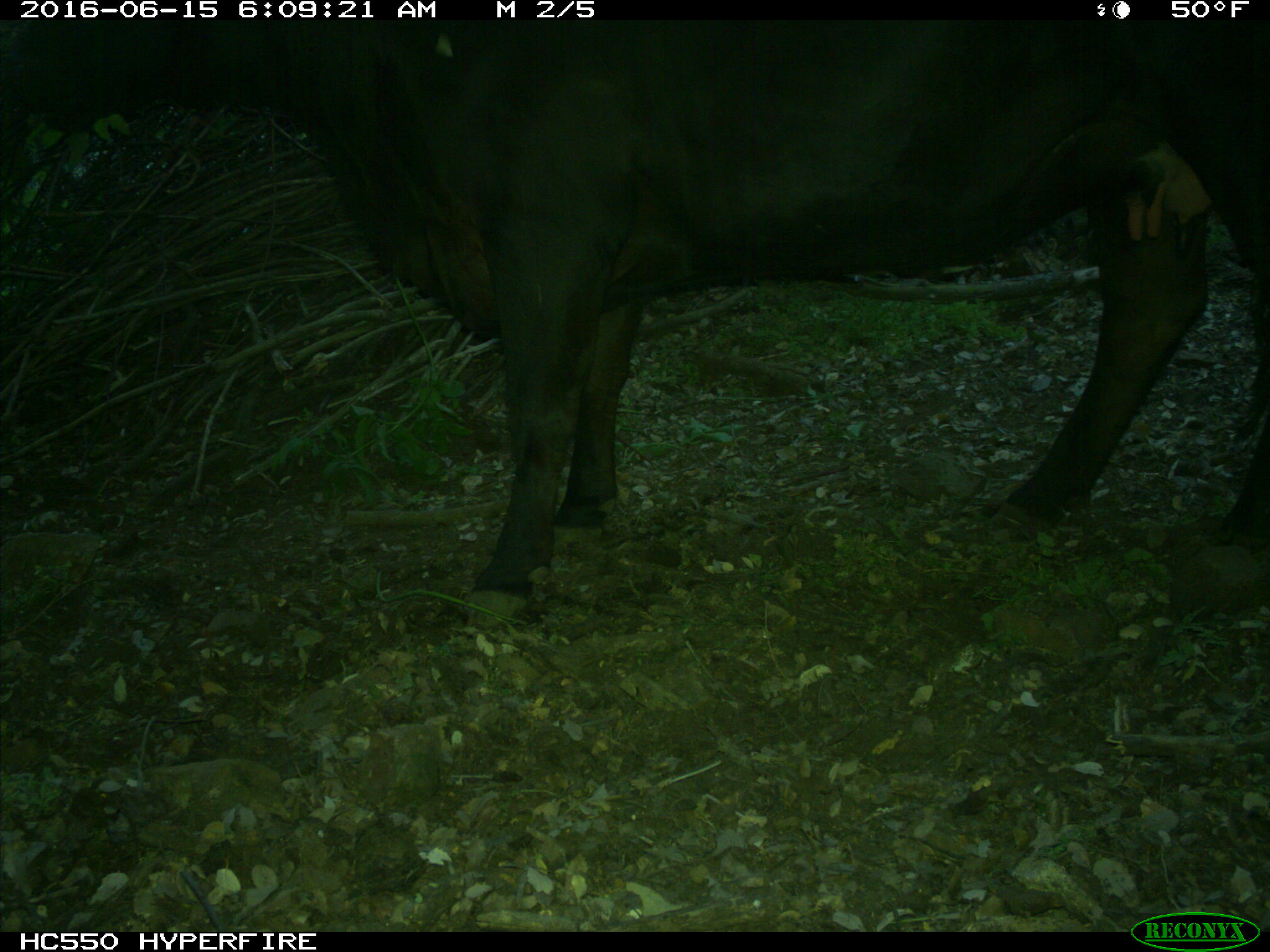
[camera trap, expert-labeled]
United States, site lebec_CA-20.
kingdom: Animalia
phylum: Chordata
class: Mammalia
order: Artiodactyla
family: Bovidae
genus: Bos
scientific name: Bos taurus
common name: domestic cow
Bos taurus (domestic cow).